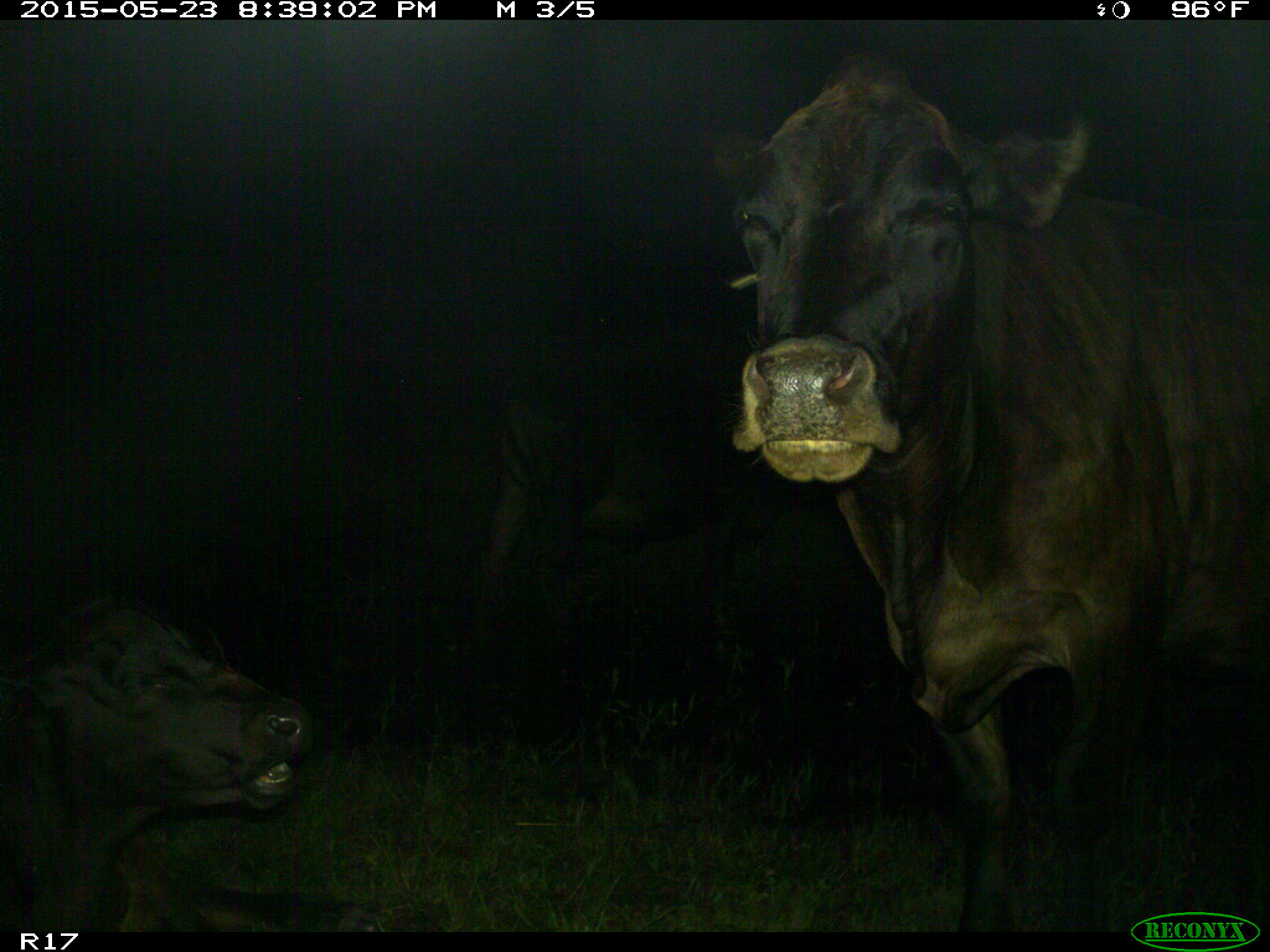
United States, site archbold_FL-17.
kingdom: Animalia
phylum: Chordata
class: Mammalia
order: Artiodactyla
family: Bovidae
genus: Bos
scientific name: Bos taurus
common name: domestic cow